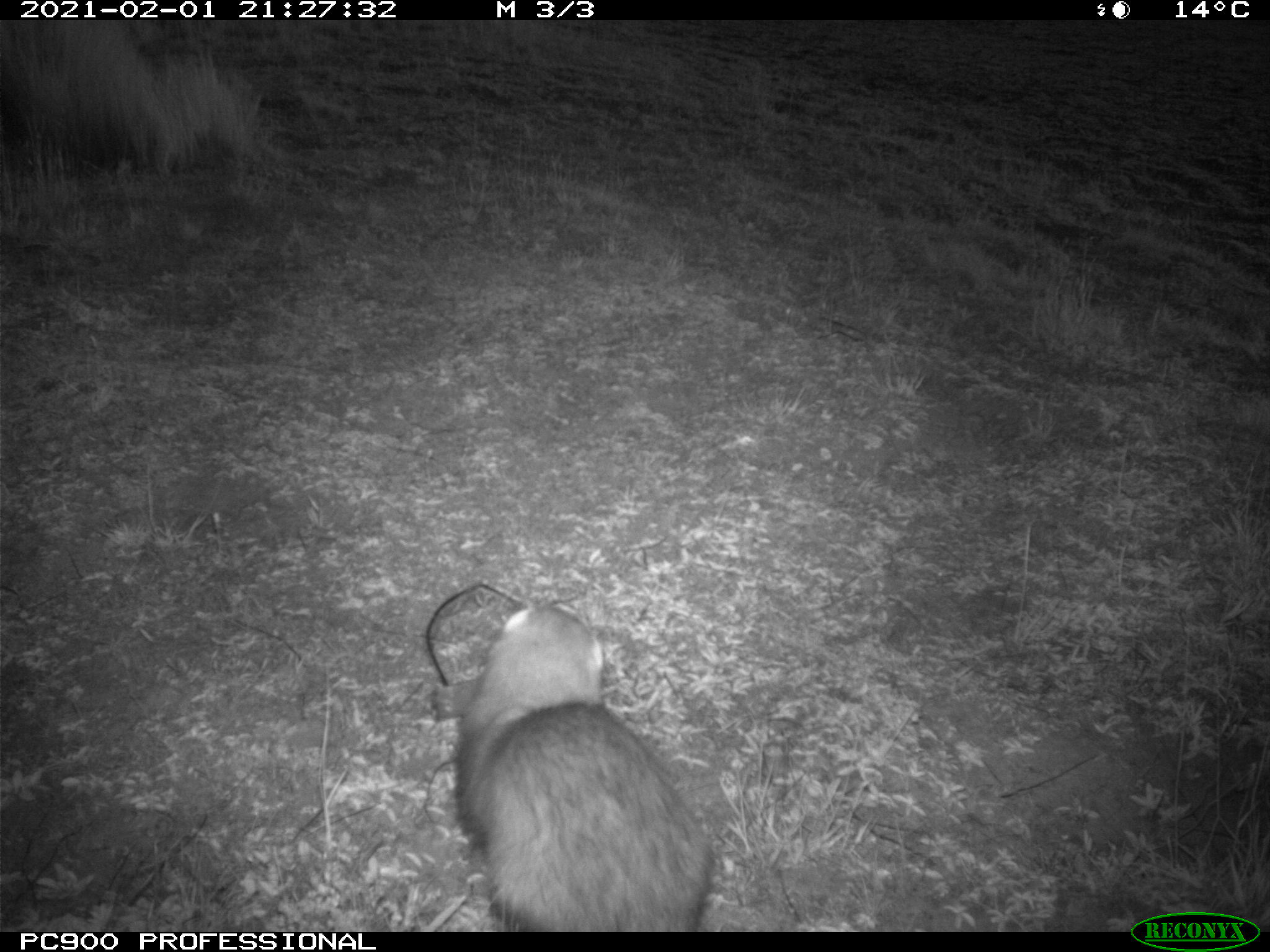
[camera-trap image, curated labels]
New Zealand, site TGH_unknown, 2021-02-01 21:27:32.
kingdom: Animalia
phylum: Chordata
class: Mammalia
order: Carnivora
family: Mustelidae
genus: Mustela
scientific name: Mustela furo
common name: ferret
Ferret (Mustela furo).